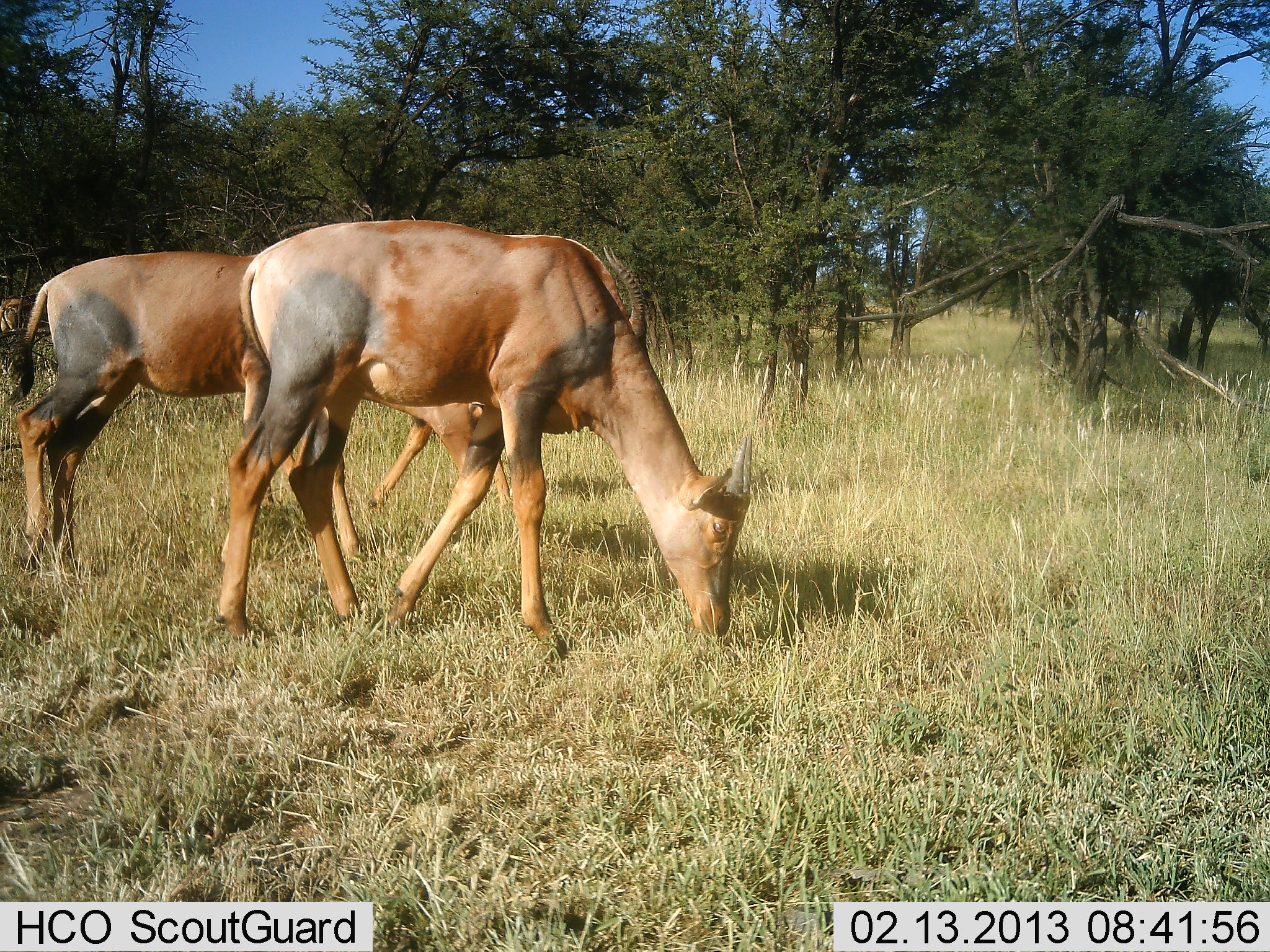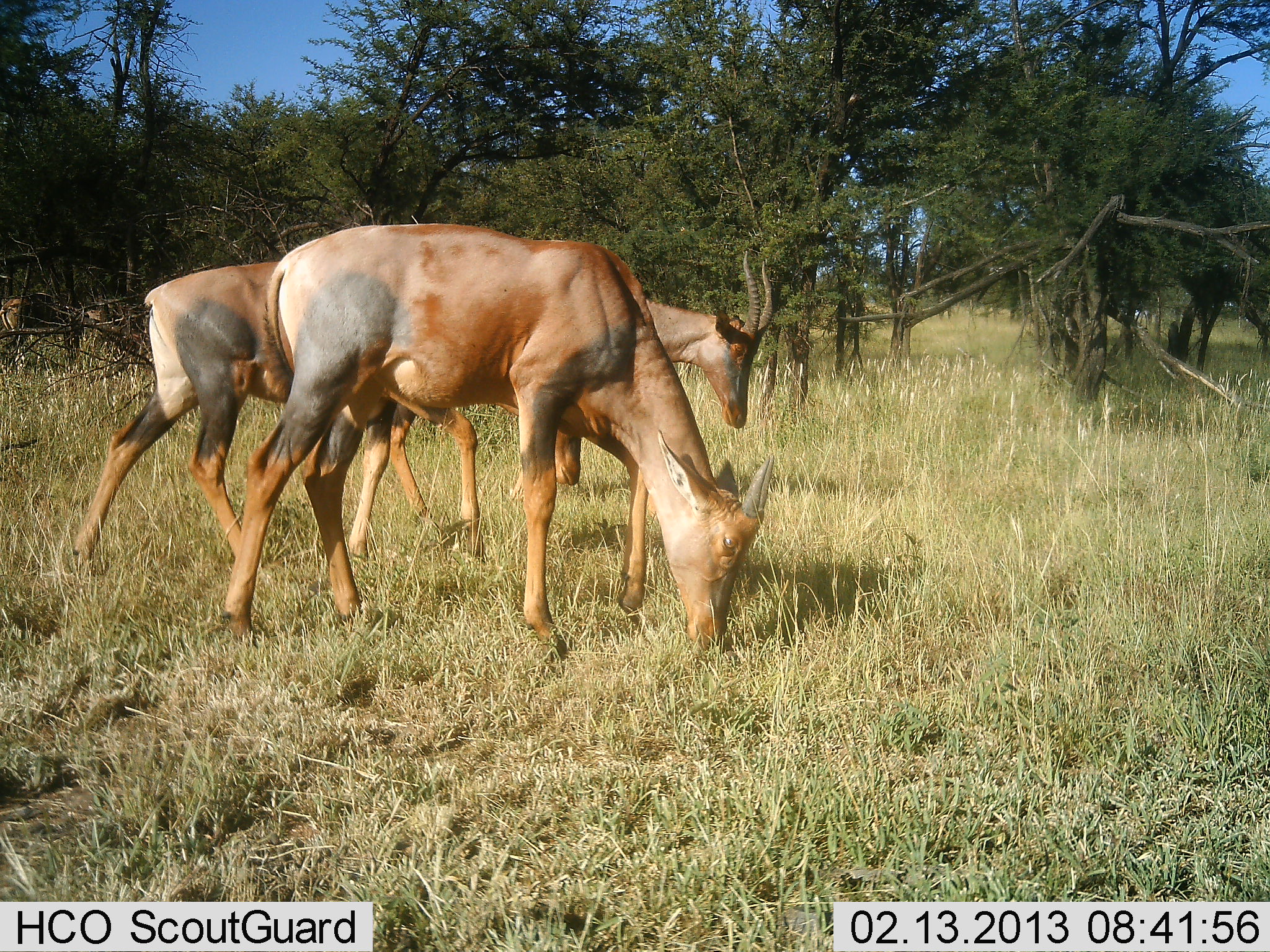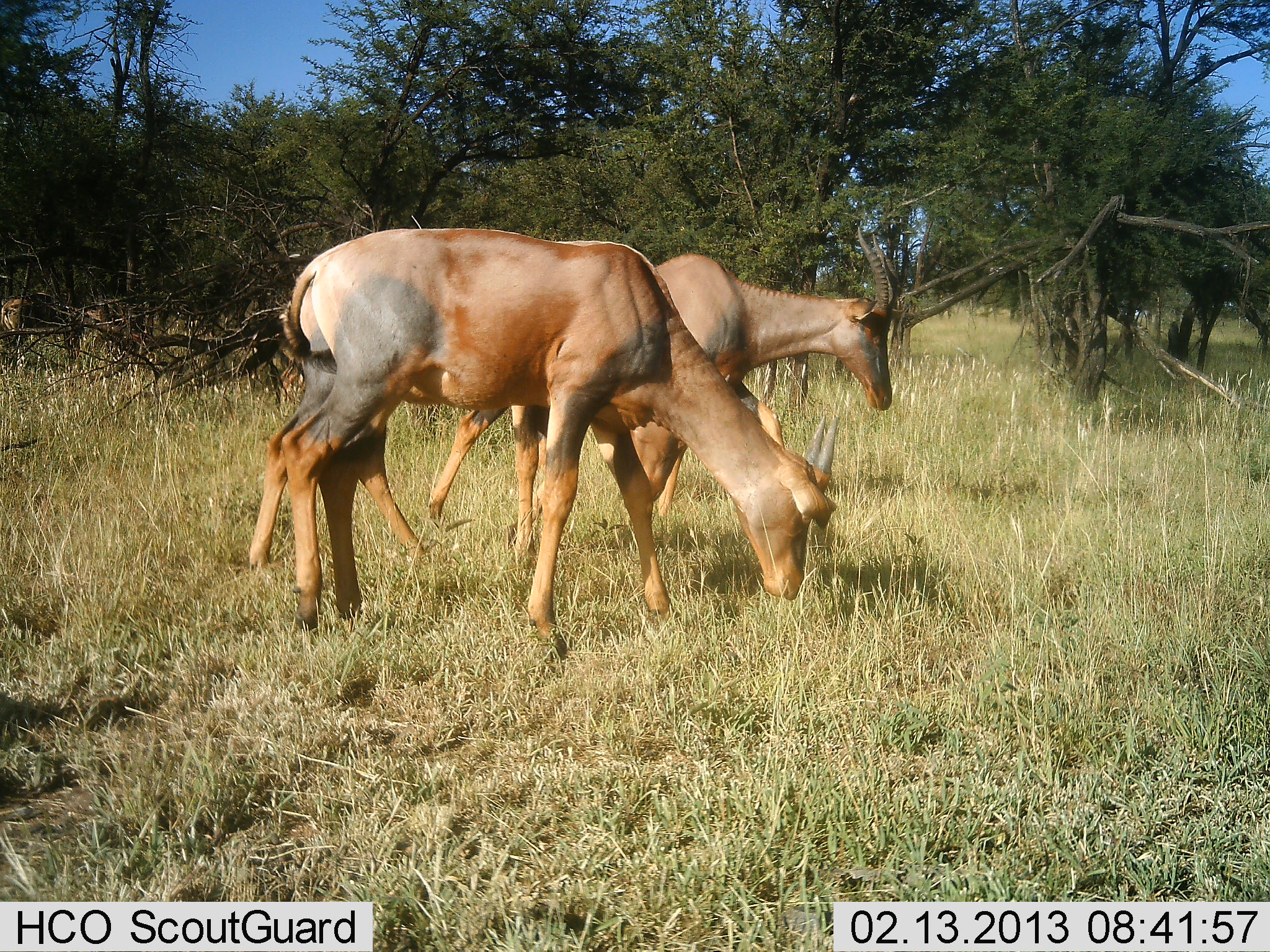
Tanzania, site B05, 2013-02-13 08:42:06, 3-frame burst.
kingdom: Animalia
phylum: Chordata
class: Mammalia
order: Artiodactyla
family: Bovidae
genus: Damaliscus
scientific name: Damaliscus lunatus jimela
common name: topi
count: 3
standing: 11%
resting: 0%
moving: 64%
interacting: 0%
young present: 0%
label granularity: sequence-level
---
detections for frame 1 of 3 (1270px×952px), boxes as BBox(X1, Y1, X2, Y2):
animal: BBox(213, 219, 755, 664); BBox(7, 252, 362, 565); BBox(366, 244, 649, 519)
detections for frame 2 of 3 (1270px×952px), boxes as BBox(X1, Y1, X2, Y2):
animal: BBox(222, 222, 775, 664); BBox(388, 248, 774, 563); BBox(70, 259, 443, 583)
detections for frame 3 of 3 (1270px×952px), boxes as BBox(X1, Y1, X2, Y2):
animal: BBox(276, 226, 840, 664); BBox(423, 227, 903, 568); BBox(247, 243, 708, 588)